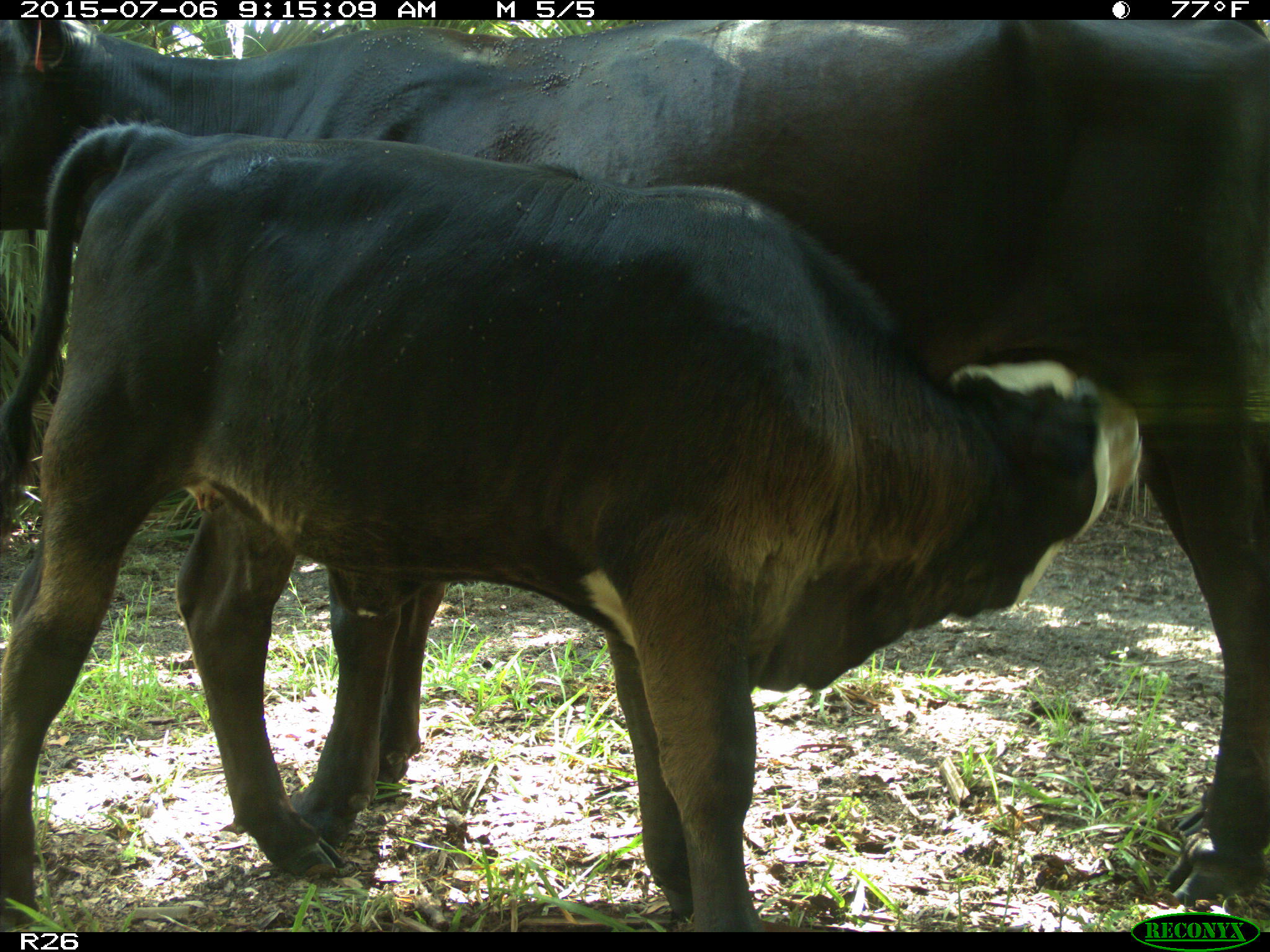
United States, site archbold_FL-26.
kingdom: Animalia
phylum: Chordata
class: Mammalia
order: Artiodactyla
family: Bovidae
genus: Bos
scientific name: Bos taurus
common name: domestic cow